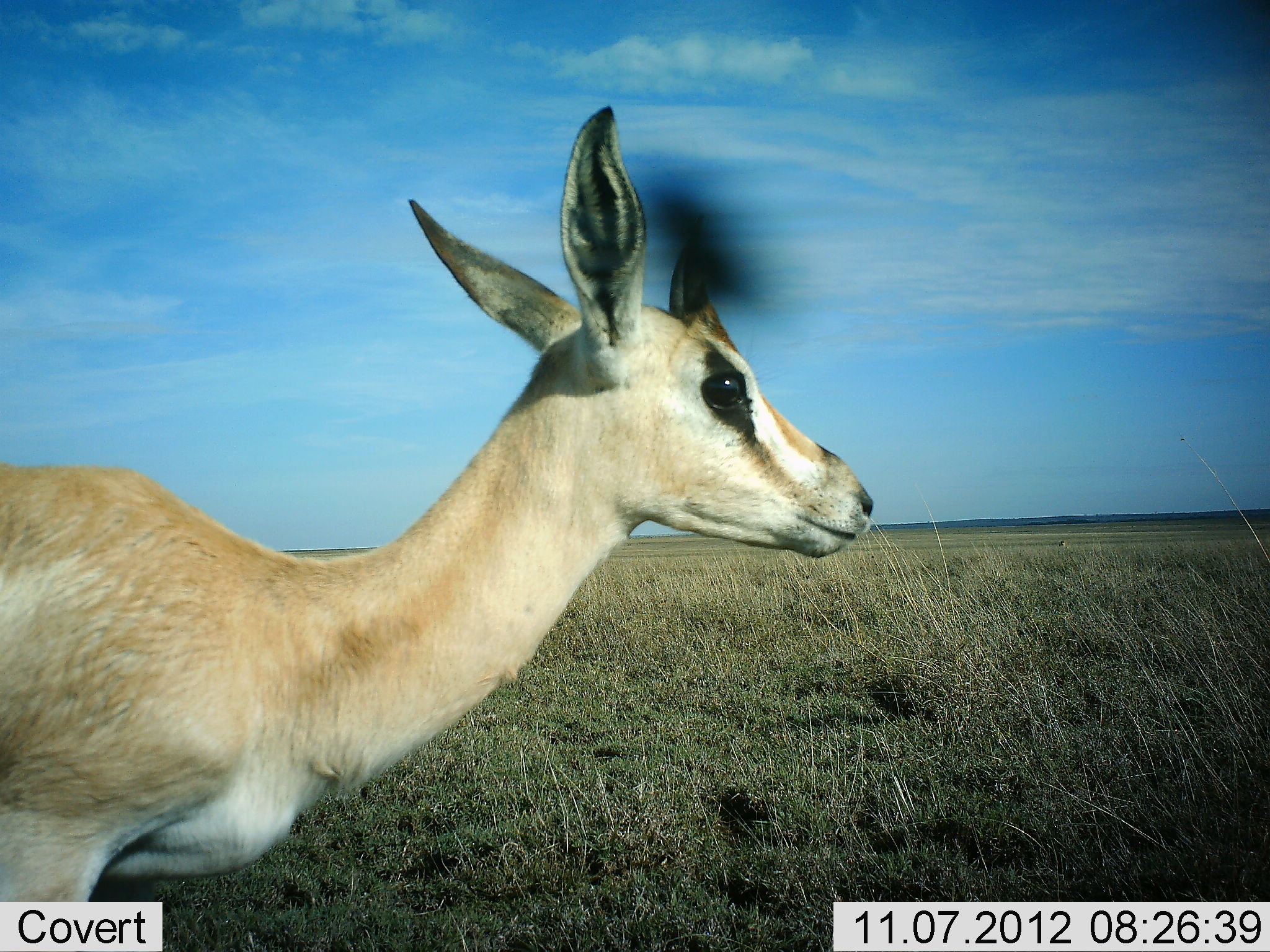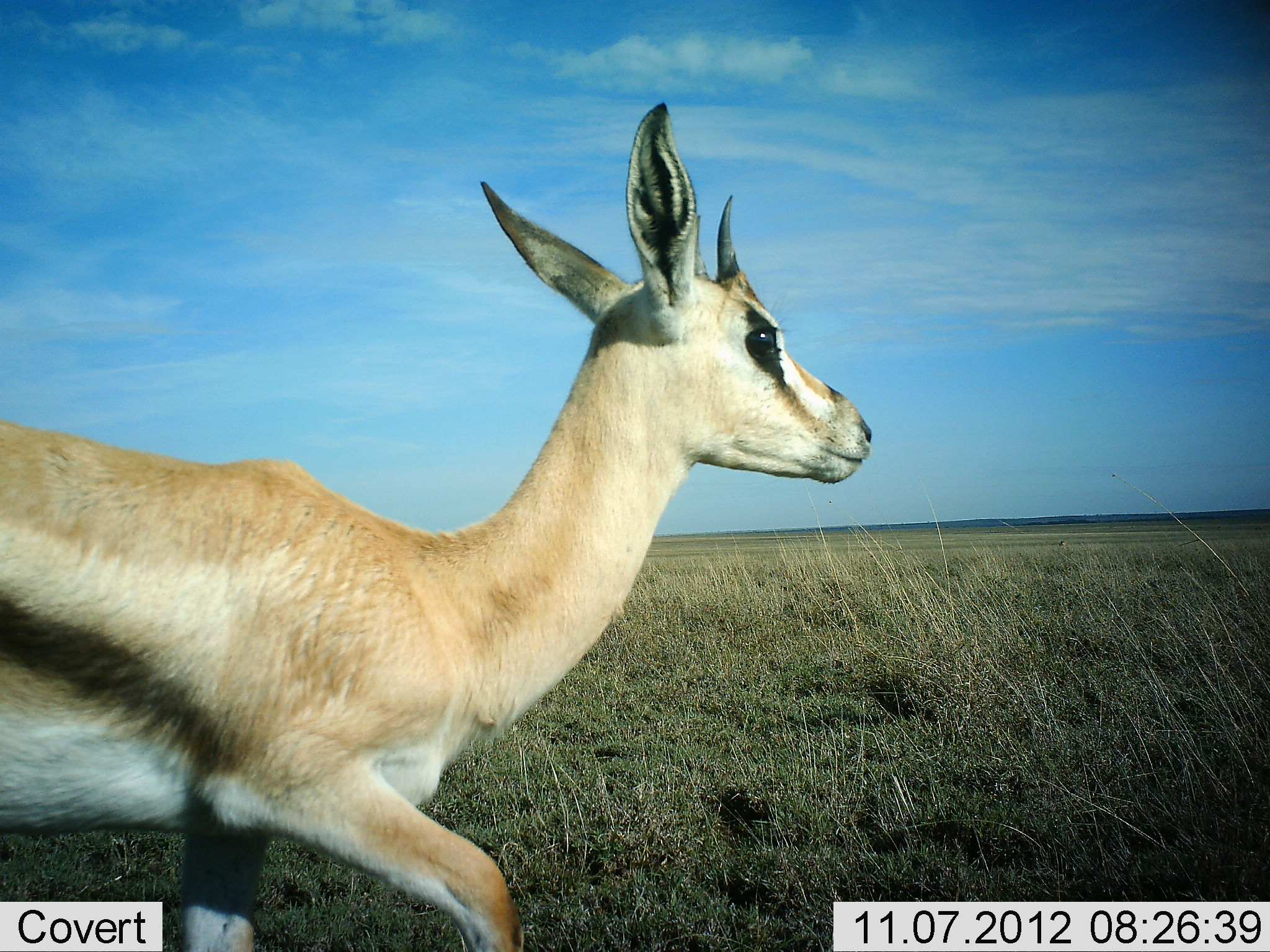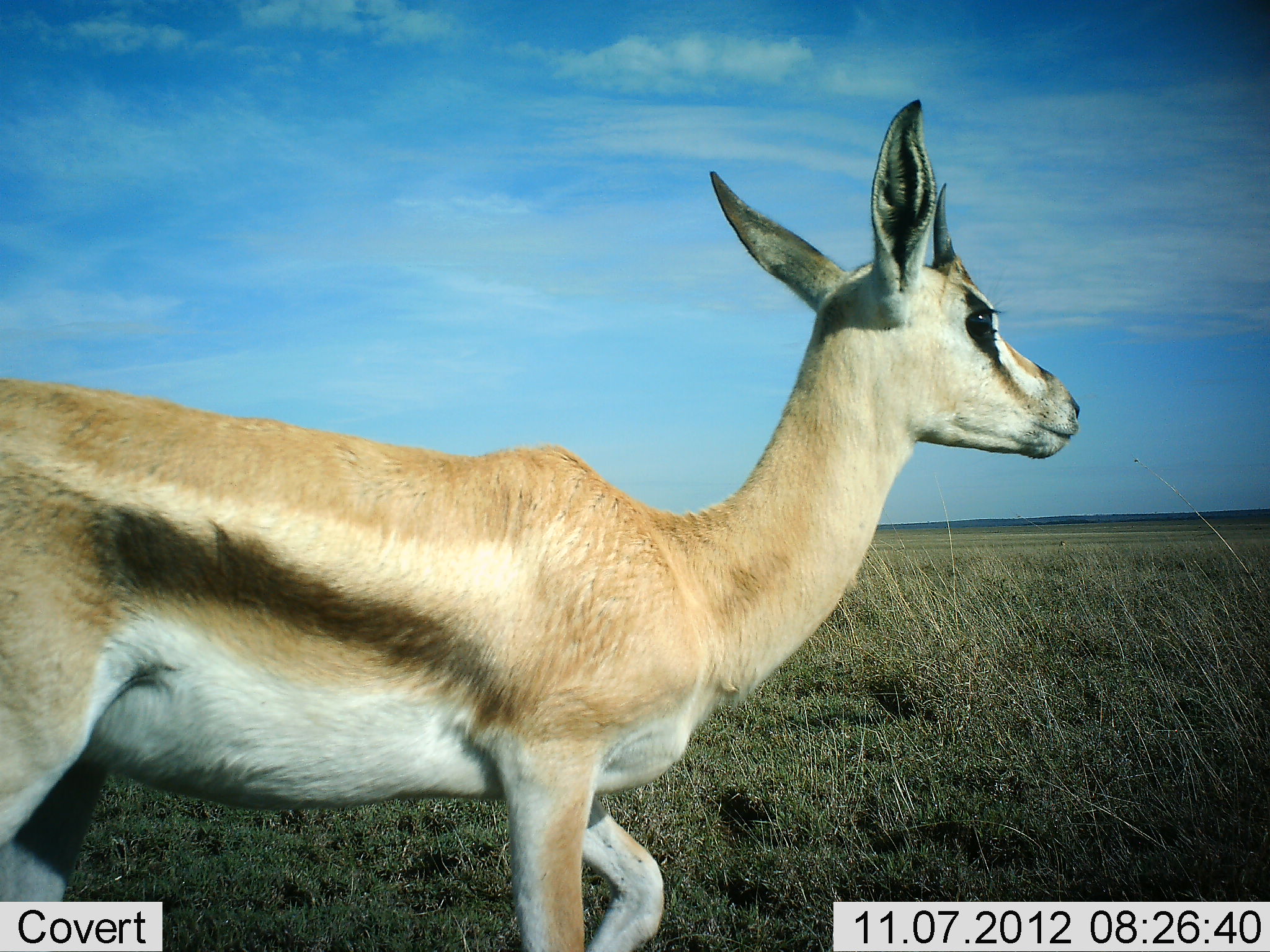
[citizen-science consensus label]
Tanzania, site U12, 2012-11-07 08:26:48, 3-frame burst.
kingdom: Animalia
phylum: Chordata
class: Mammalia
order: Artiodactyla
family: Bovidae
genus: Eudorcas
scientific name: Eudorcas thomsonii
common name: thomson's gazelle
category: gazellethomsons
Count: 1.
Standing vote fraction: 0%.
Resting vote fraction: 0%.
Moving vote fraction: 100%.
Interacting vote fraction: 0%.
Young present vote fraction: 0%.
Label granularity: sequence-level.